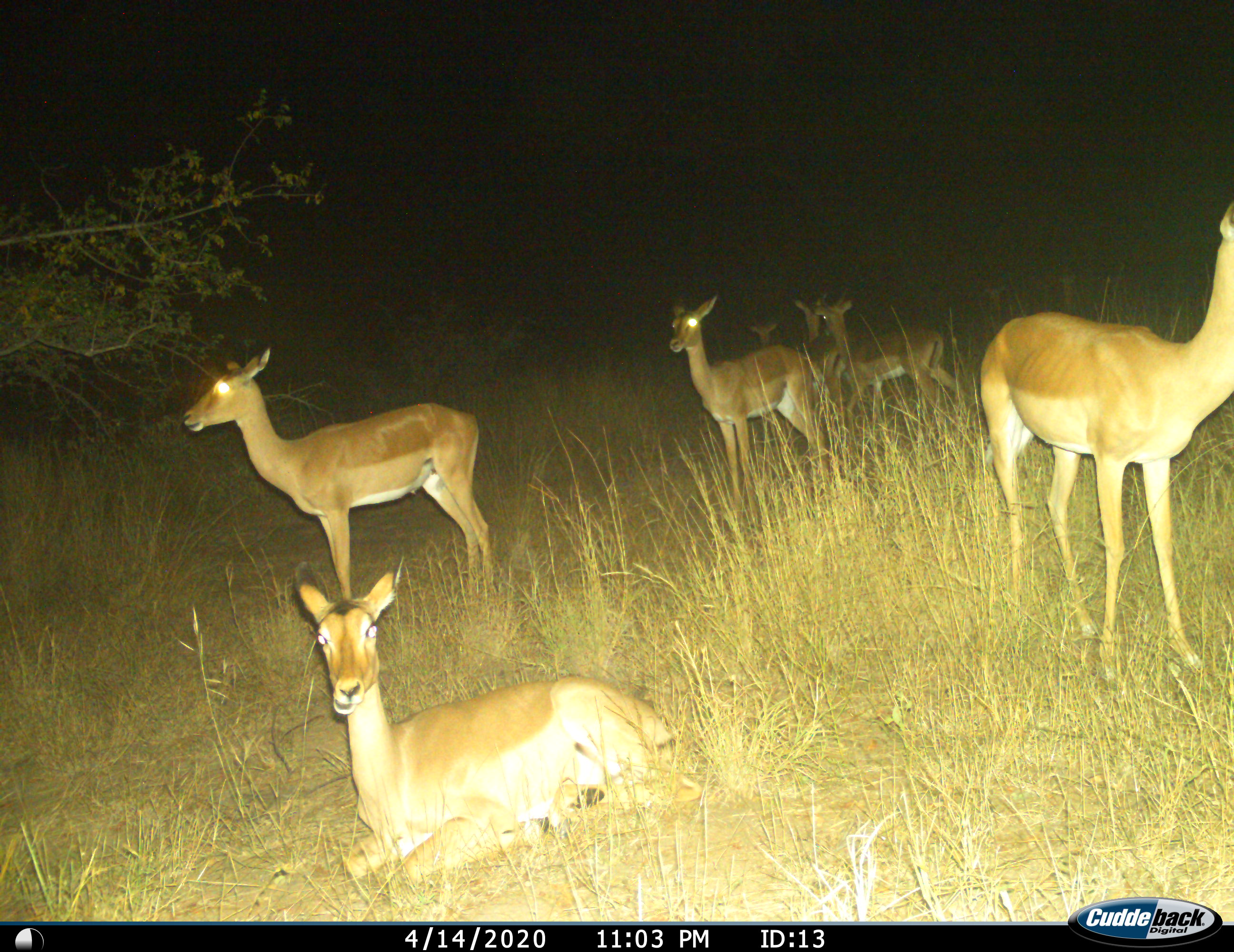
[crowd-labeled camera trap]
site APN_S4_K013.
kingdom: Animalia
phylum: Chordata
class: Mammalia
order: Artiodactyla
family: Bovidae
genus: Aepyceros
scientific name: Aepyceros melampus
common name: impala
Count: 7.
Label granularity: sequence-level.